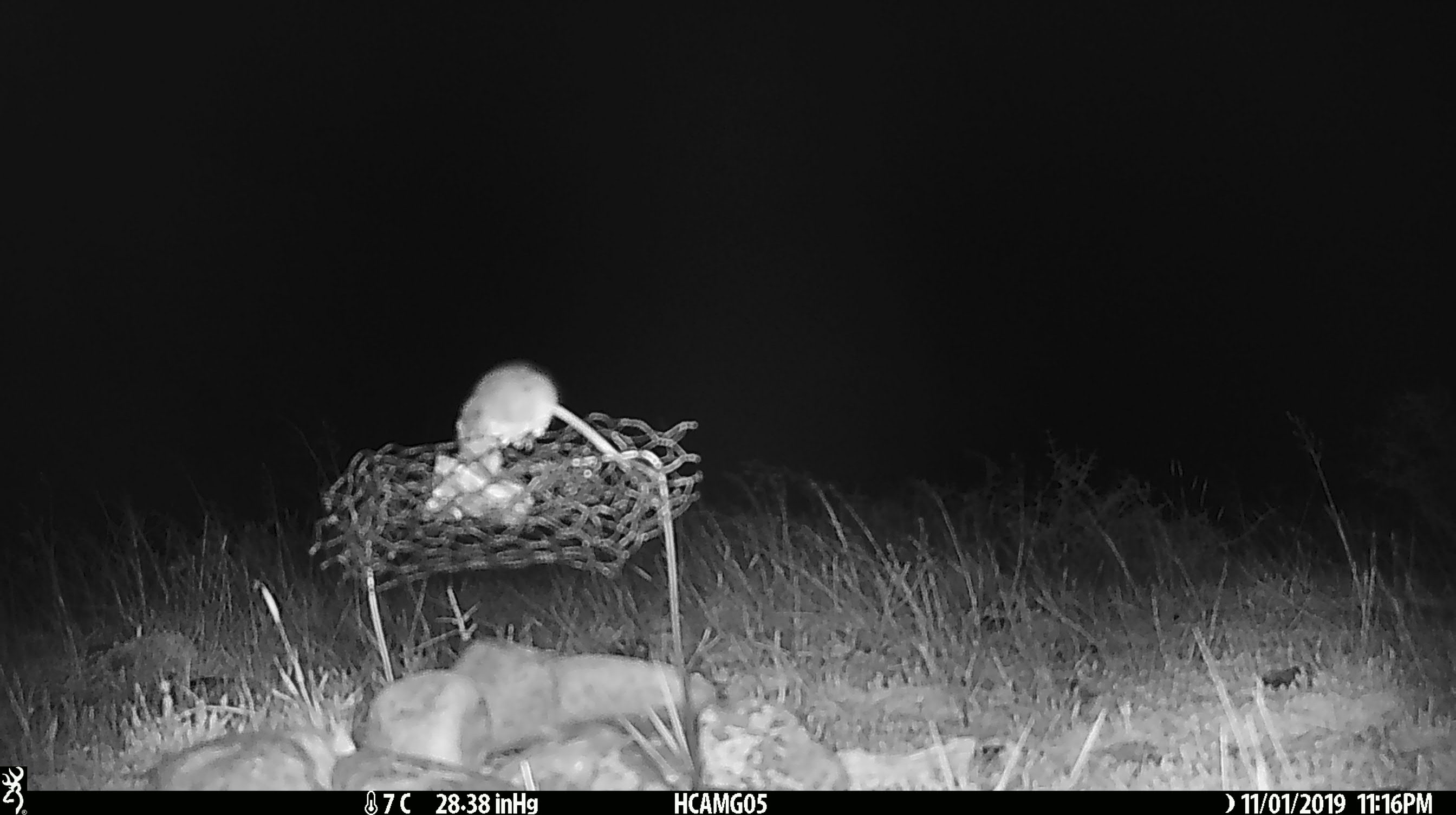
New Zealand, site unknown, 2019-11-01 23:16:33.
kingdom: Animalia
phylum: Chordata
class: Mammalia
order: Rodentia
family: Muridae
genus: Mus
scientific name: Mus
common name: mouse